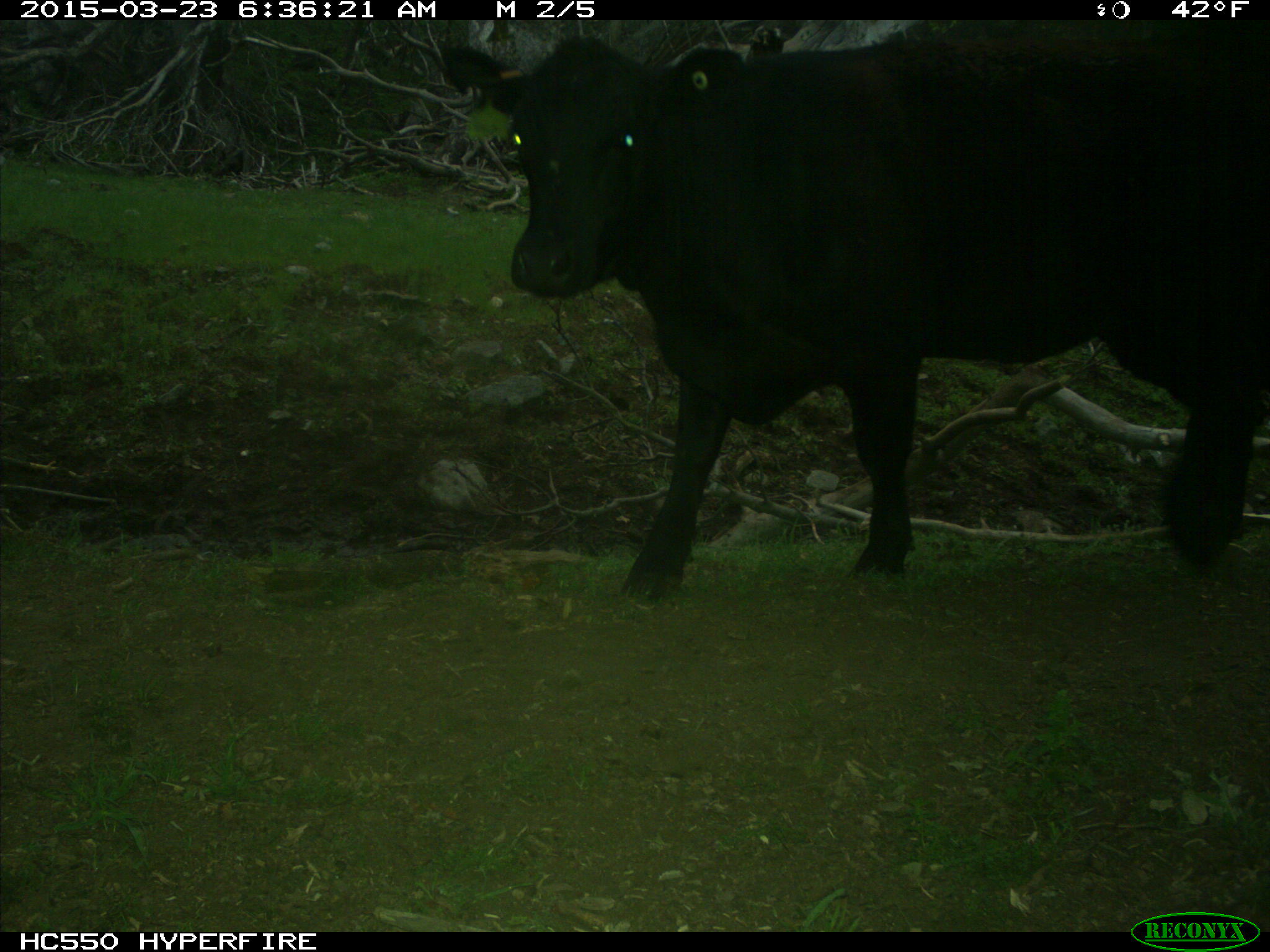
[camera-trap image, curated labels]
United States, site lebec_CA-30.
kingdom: Animalia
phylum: Chordata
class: Mammalia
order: Artiodactyla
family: Bovidae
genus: Bos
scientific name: Bos taurus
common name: domestic cow